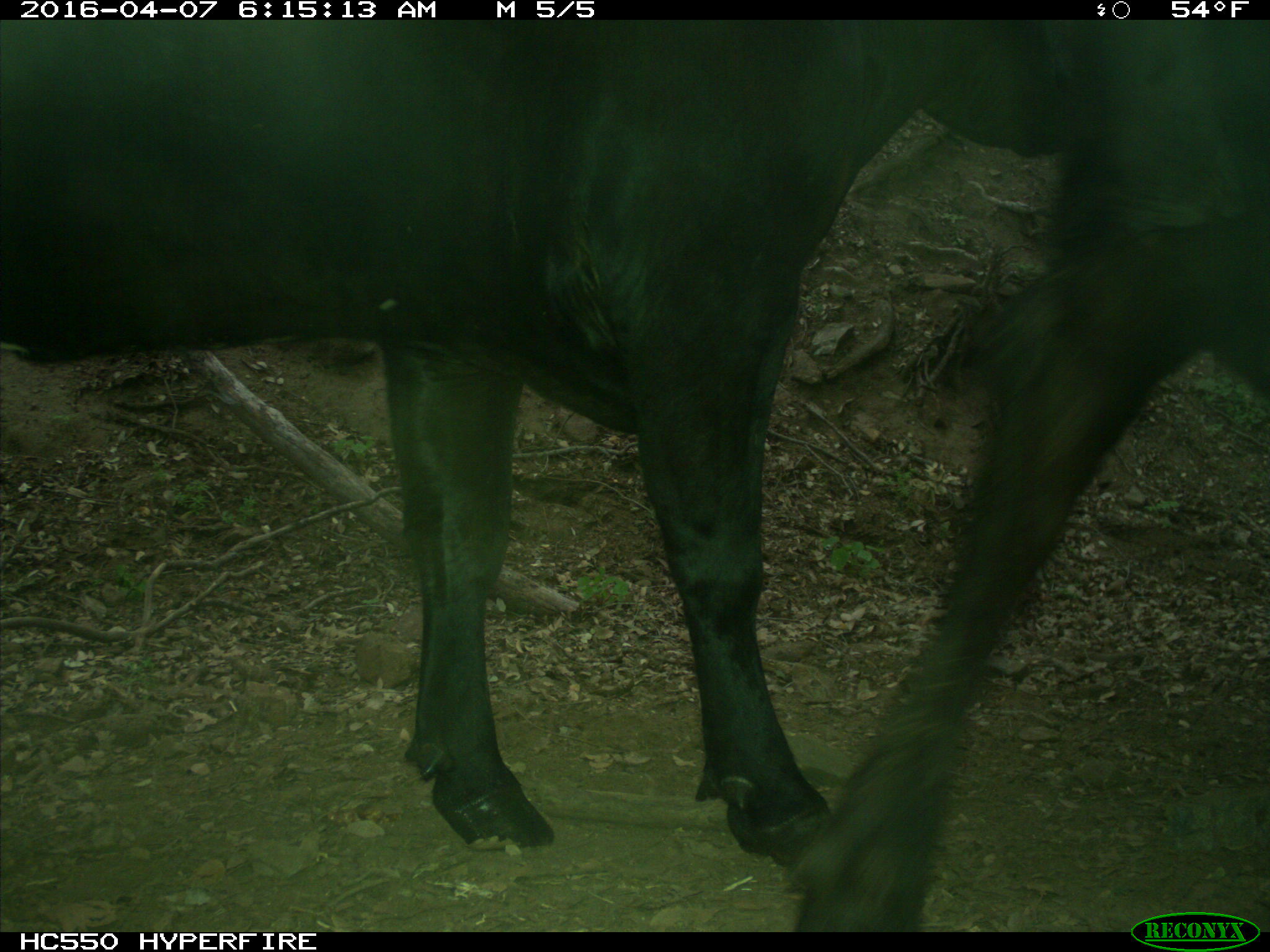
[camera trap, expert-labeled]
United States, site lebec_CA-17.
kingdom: Animalia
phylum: Chordata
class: Mammalia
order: Artiodactyla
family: Bovidae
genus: Bos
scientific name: Bos taurus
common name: domestic cow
Bos taurus (domestic cow).